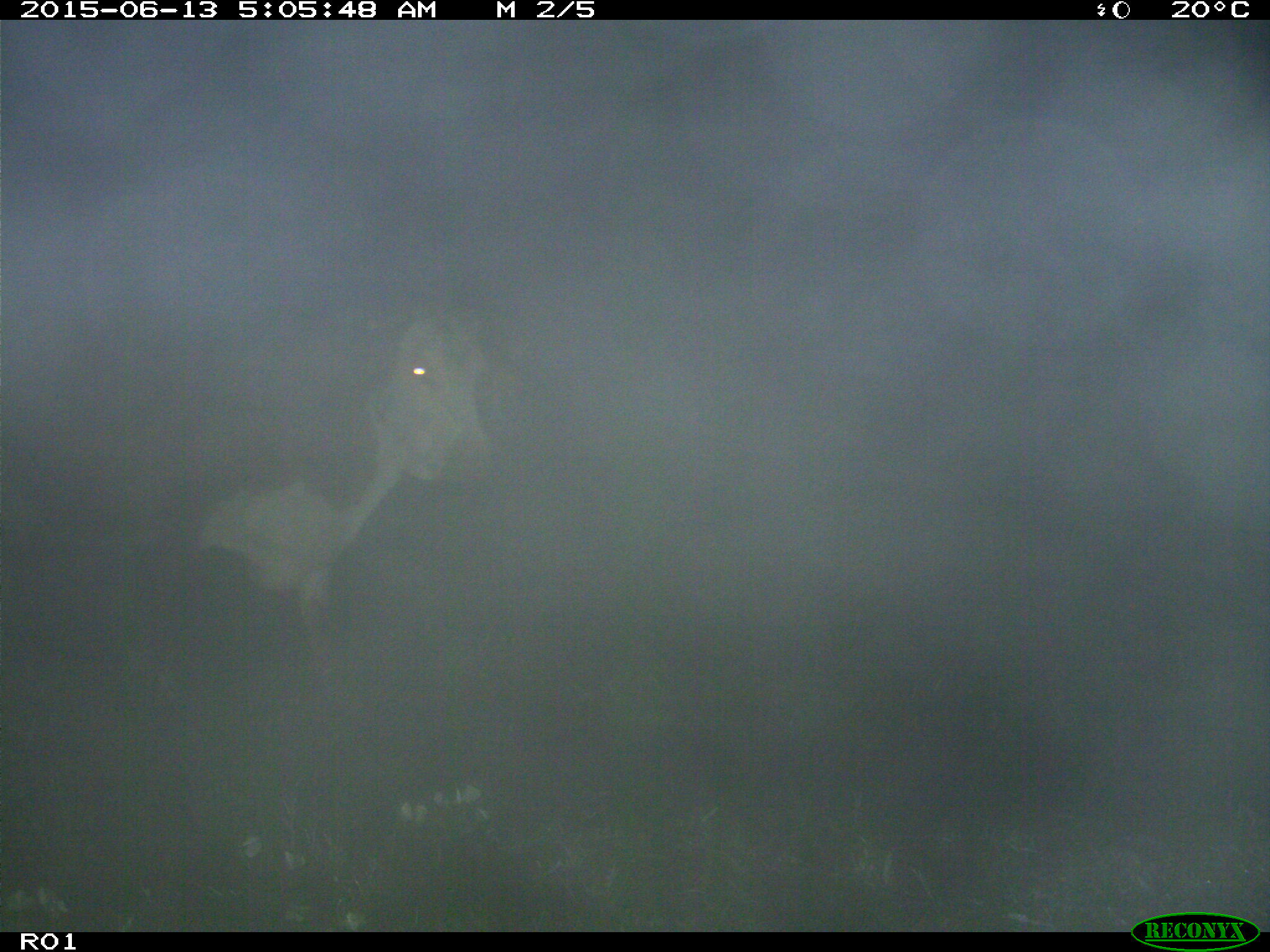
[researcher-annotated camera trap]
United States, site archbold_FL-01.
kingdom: Animalia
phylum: Chordata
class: Mammalia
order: Artiodactyla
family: Bovidae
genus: Bos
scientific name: Bos taurus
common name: domestic cow